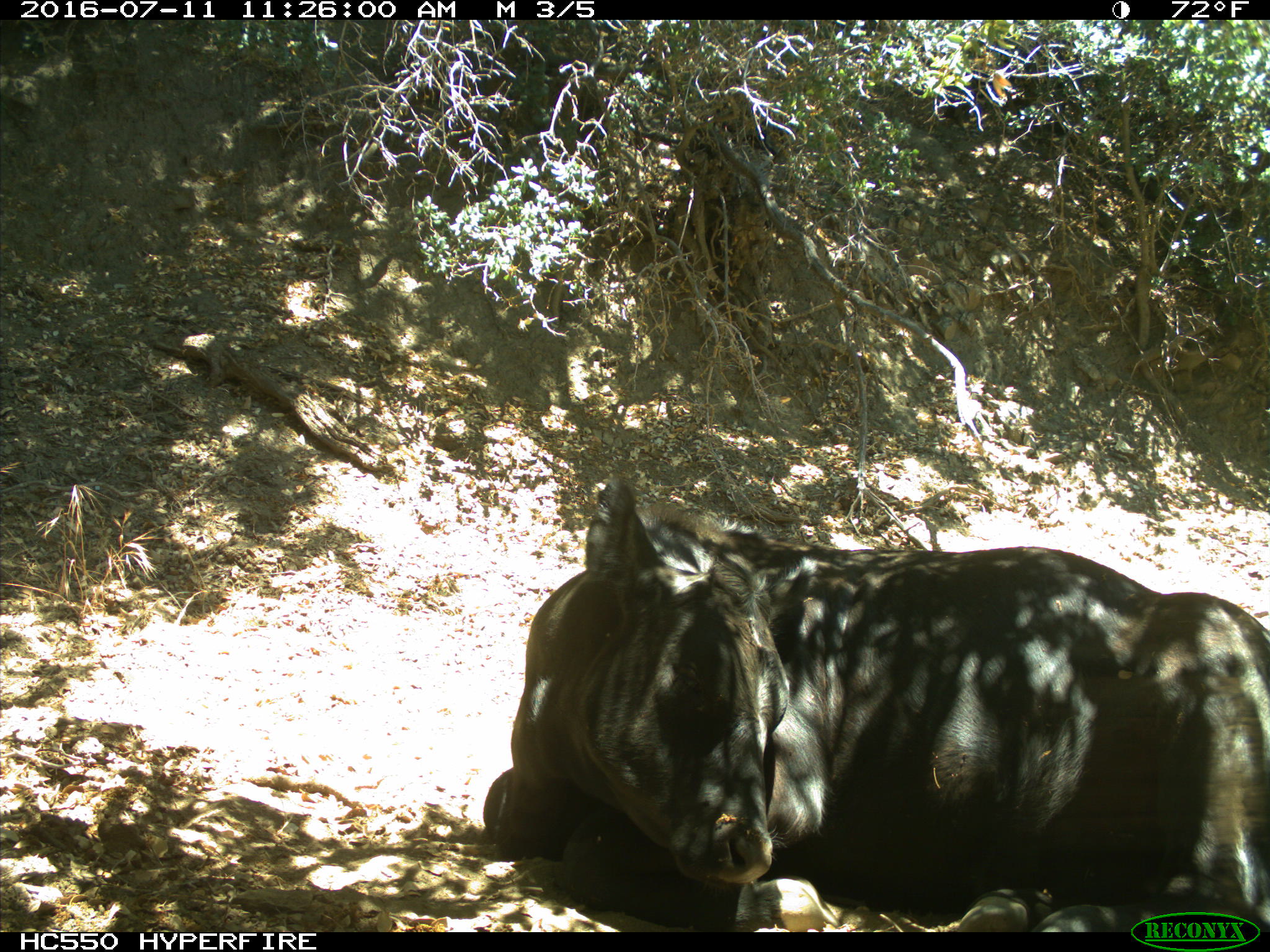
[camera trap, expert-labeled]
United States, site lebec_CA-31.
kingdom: Animalia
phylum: Chordata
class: Mammalia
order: Artiodactyla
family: Bovidae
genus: Bos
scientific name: Bos taurus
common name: domestic cow